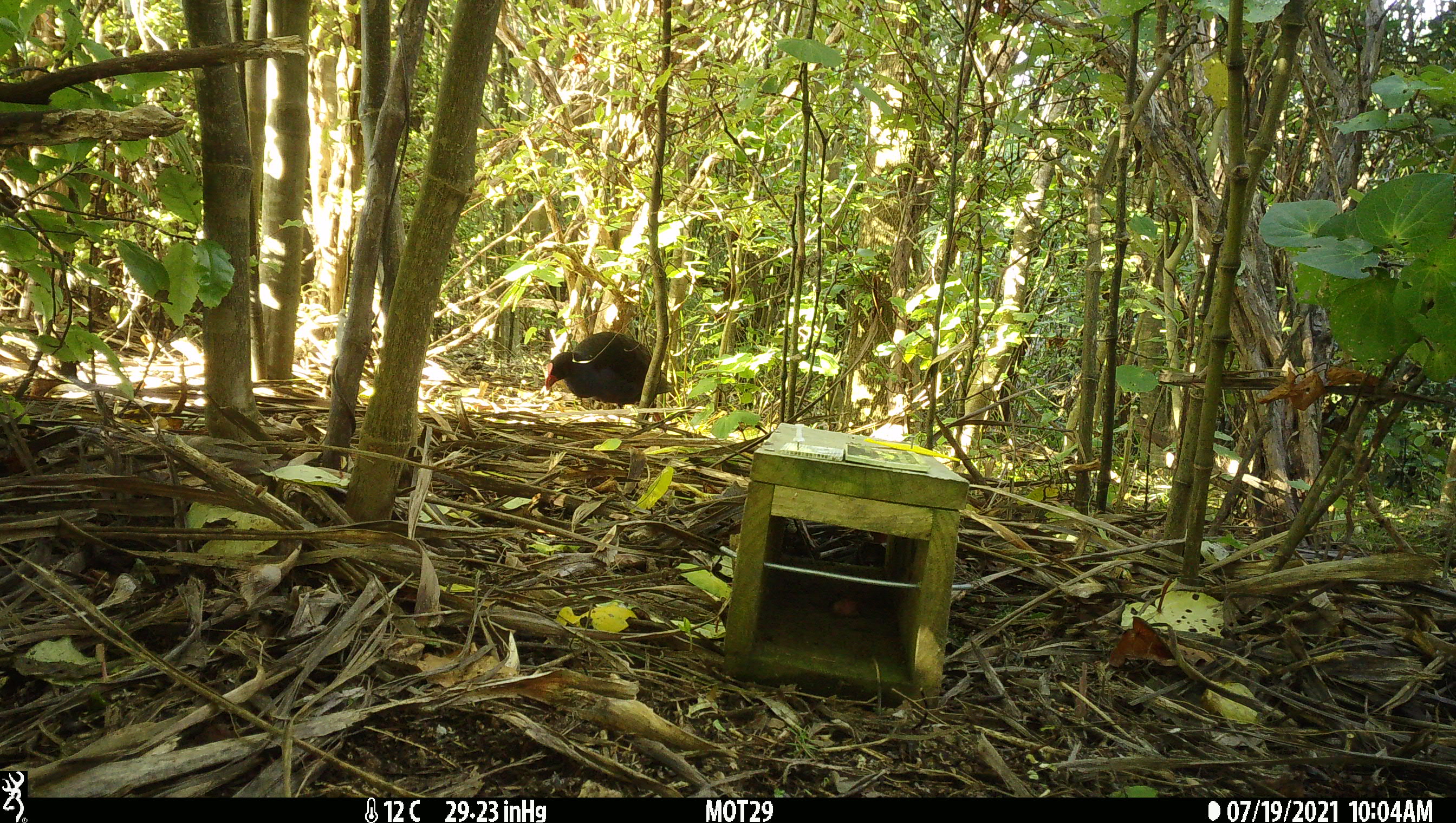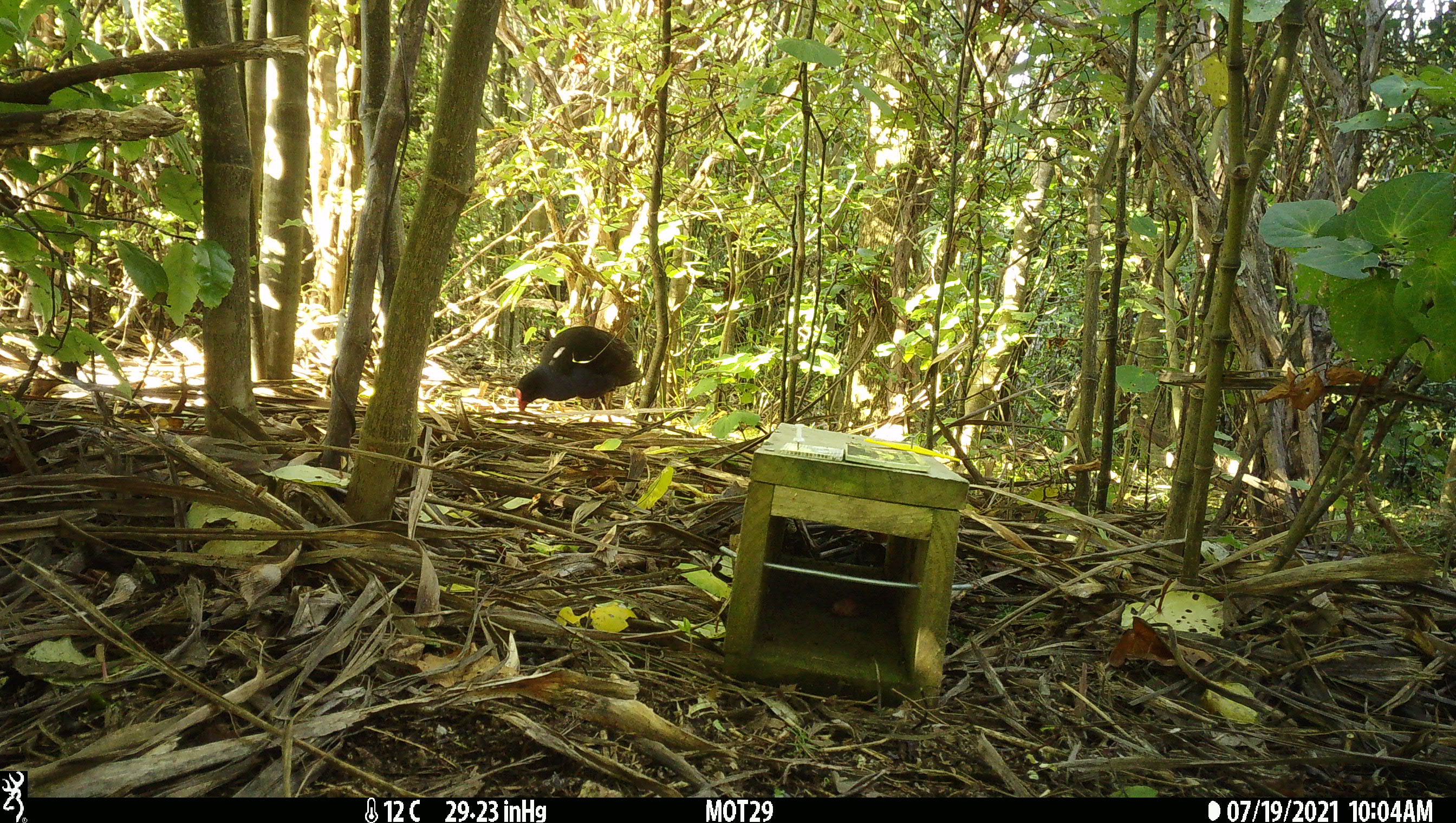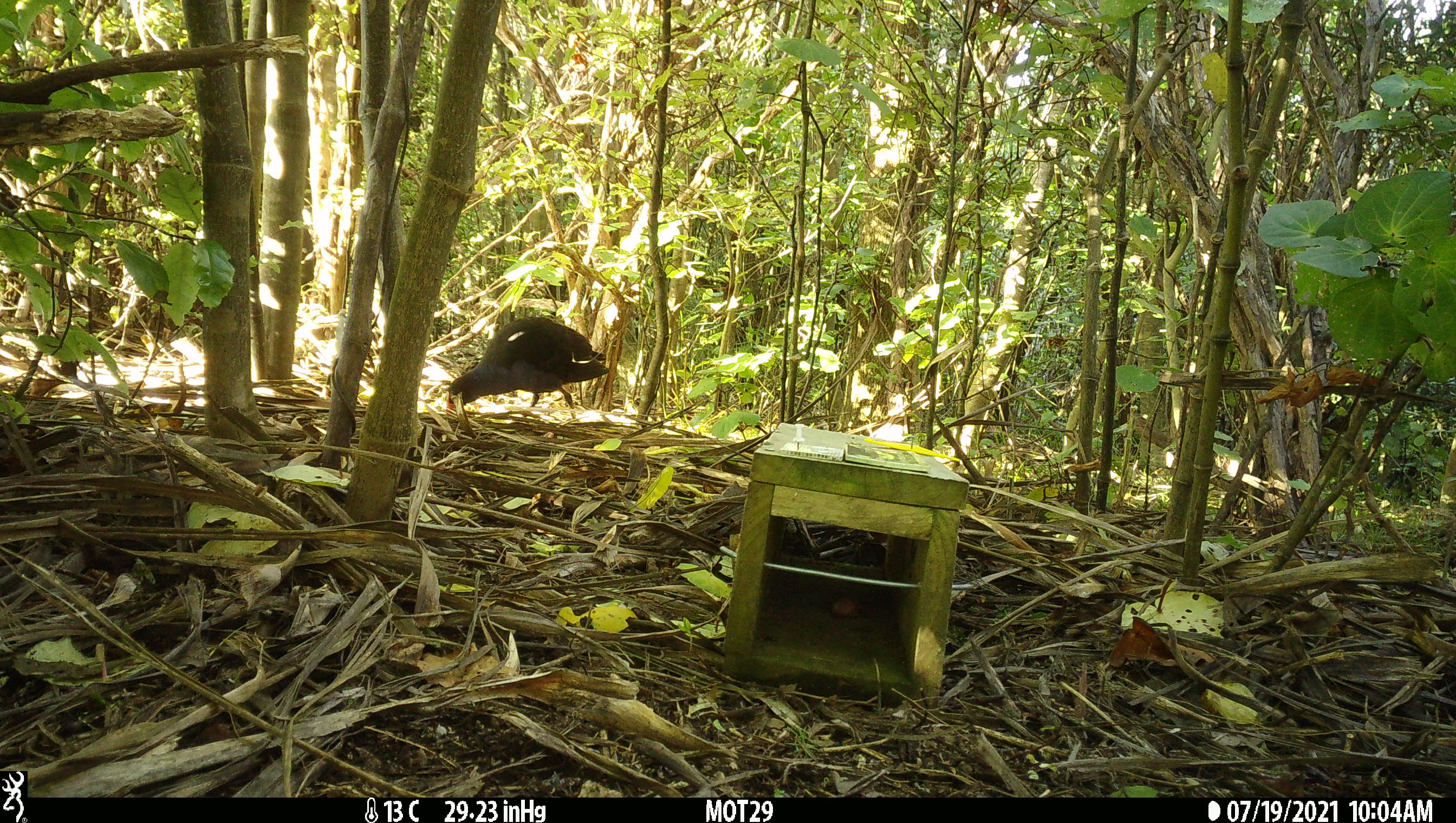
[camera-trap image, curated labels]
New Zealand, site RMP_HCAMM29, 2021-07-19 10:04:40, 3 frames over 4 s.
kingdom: Animalia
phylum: Chordata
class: Aves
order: Gruiformes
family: Rallidae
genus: Porphyrio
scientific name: Porphyrio melanotus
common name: australasian swamphen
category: pukeko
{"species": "pukeko (australasian swamphen) (Porphyrio melanotus)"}